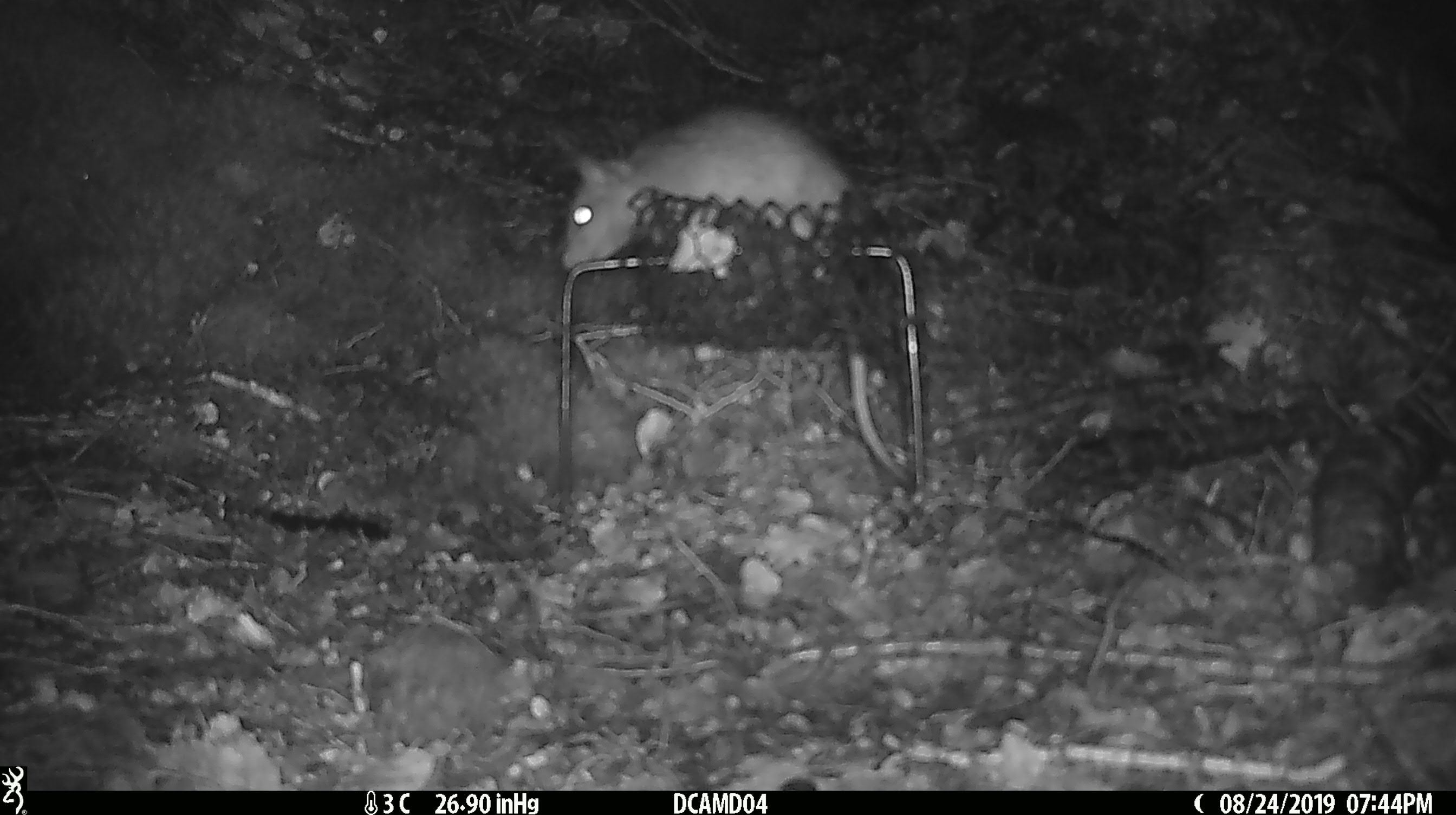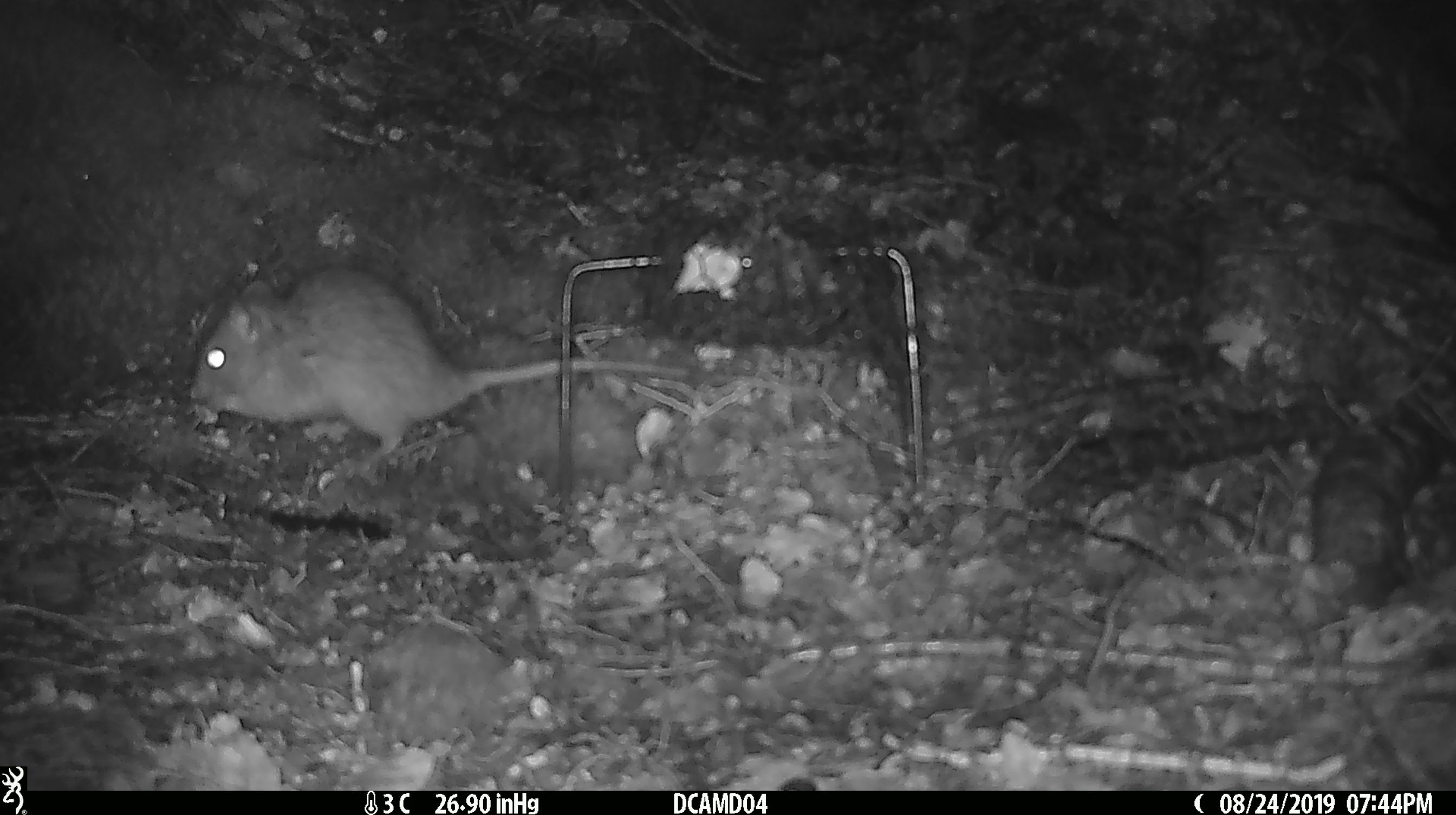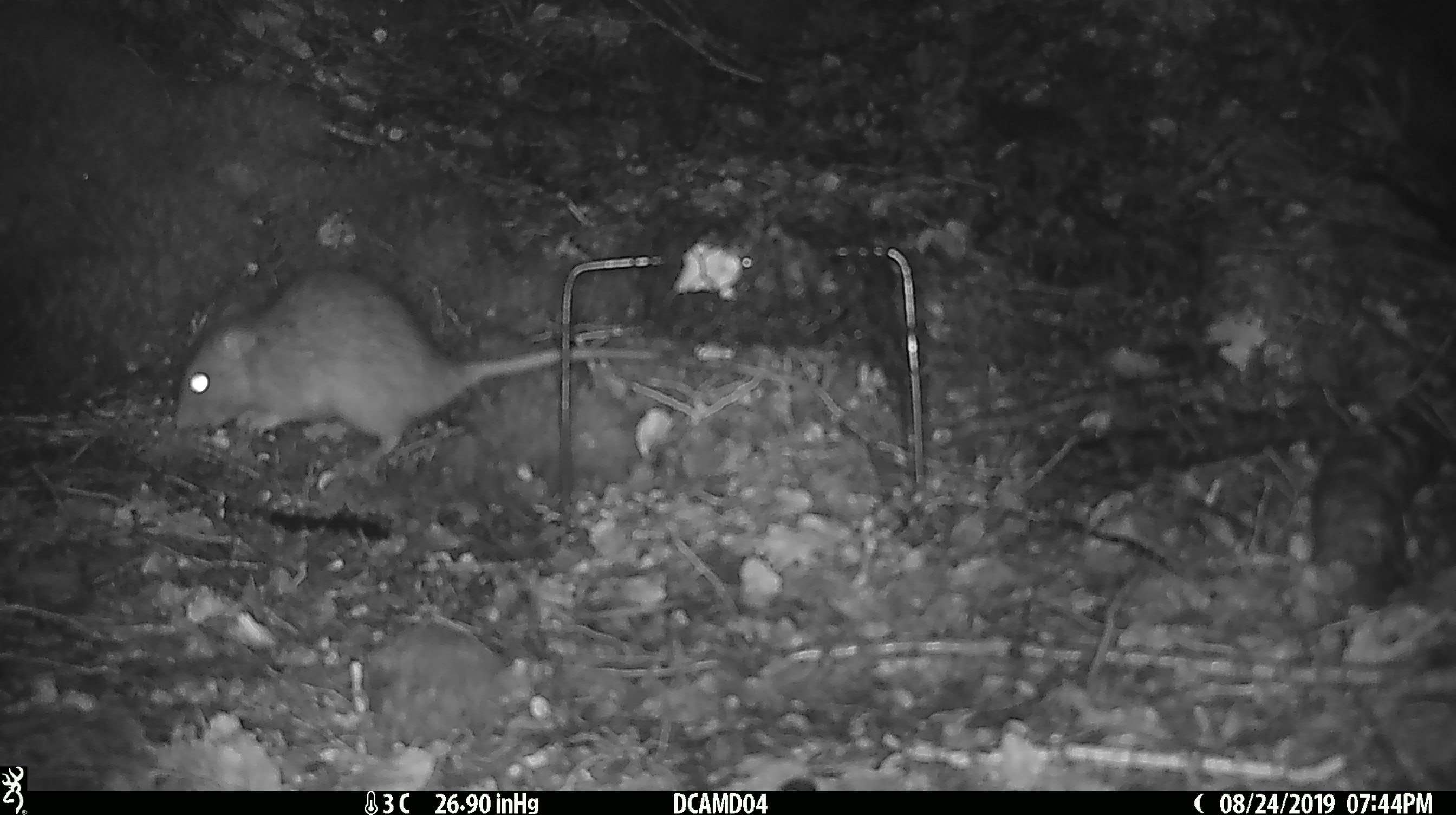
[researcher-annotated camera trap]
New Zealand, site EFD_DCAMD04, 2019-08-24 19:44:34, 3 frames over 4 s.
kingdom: Animalia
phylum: Chordata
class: Mammalia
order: Rodentia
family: Muridae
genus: Rattus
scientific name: Rattus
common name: rat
Rat (Rattus).